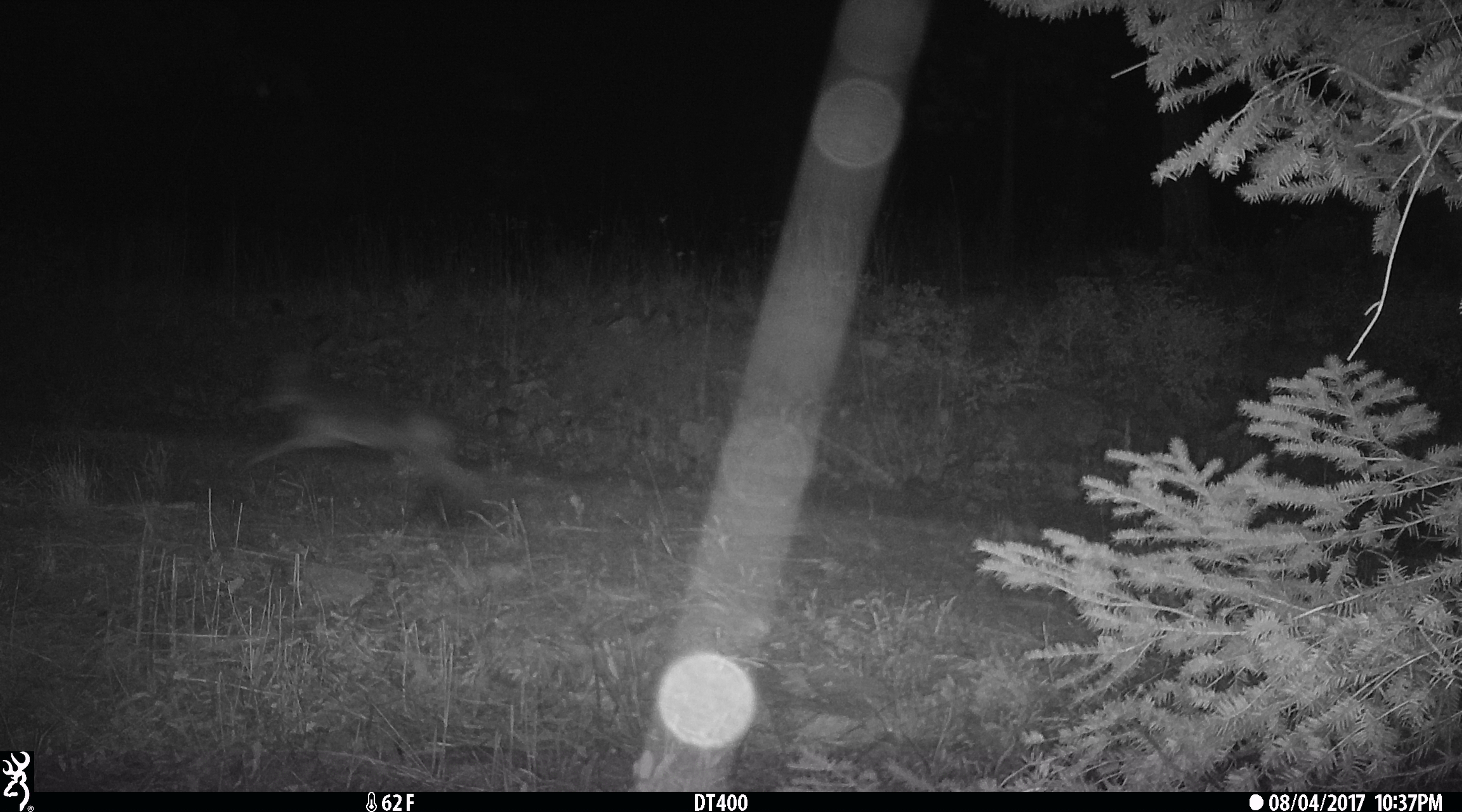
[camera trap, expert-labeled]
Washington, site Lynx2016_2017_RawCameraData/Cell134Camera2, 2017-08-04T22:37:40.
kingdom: Animalia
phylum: Chordata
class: Mammalia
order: Carnivora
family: Canidae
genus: Canis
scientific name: Canis latrans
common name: coyote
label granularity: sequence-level